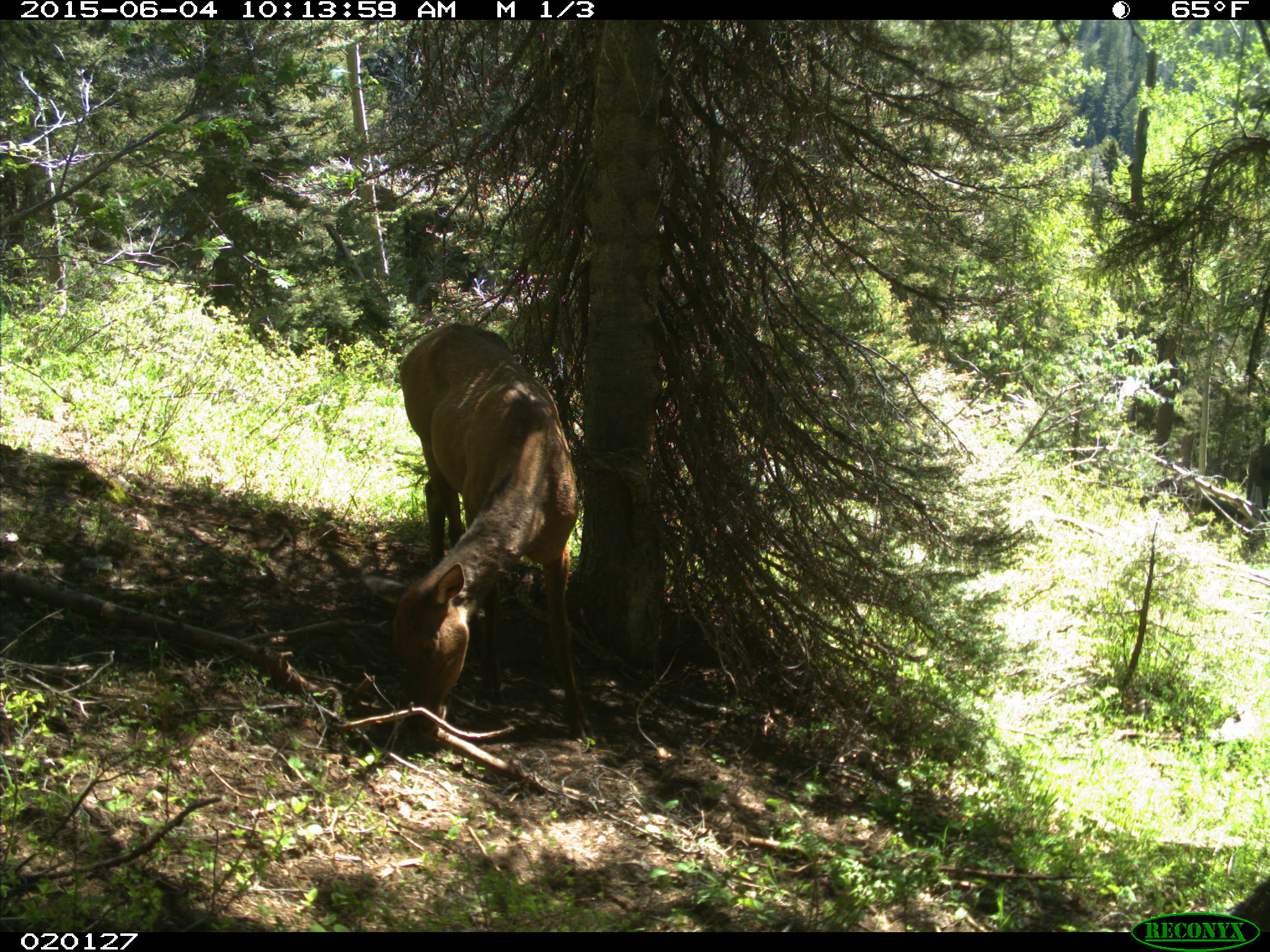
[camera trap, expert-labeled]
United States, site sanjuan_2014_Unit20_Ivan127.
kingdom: Animalia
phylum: Chordata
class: Mammalia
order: Artiodactyla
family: Cervidae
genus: Cervus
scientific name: Cervus elaphus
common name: red deer